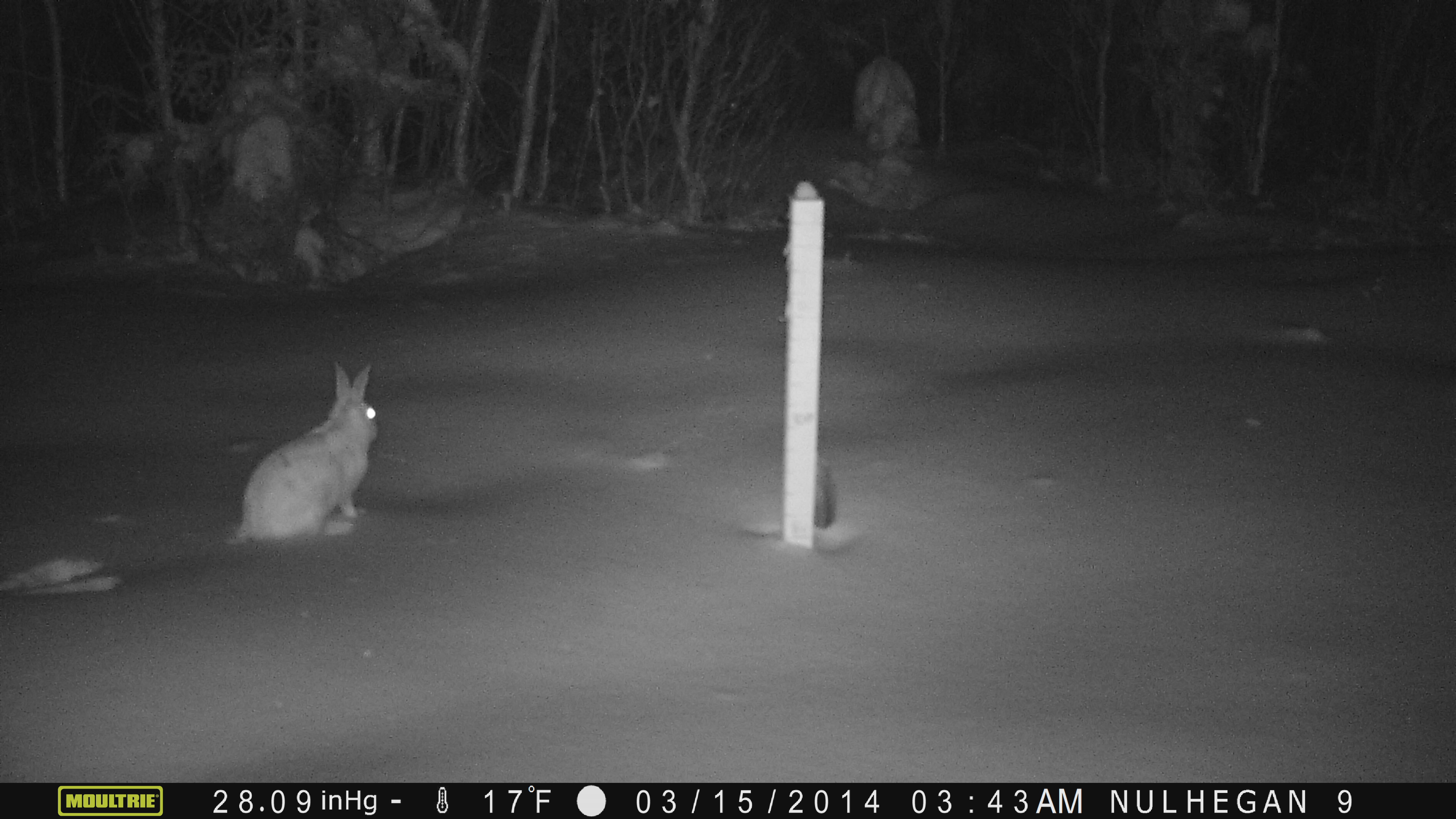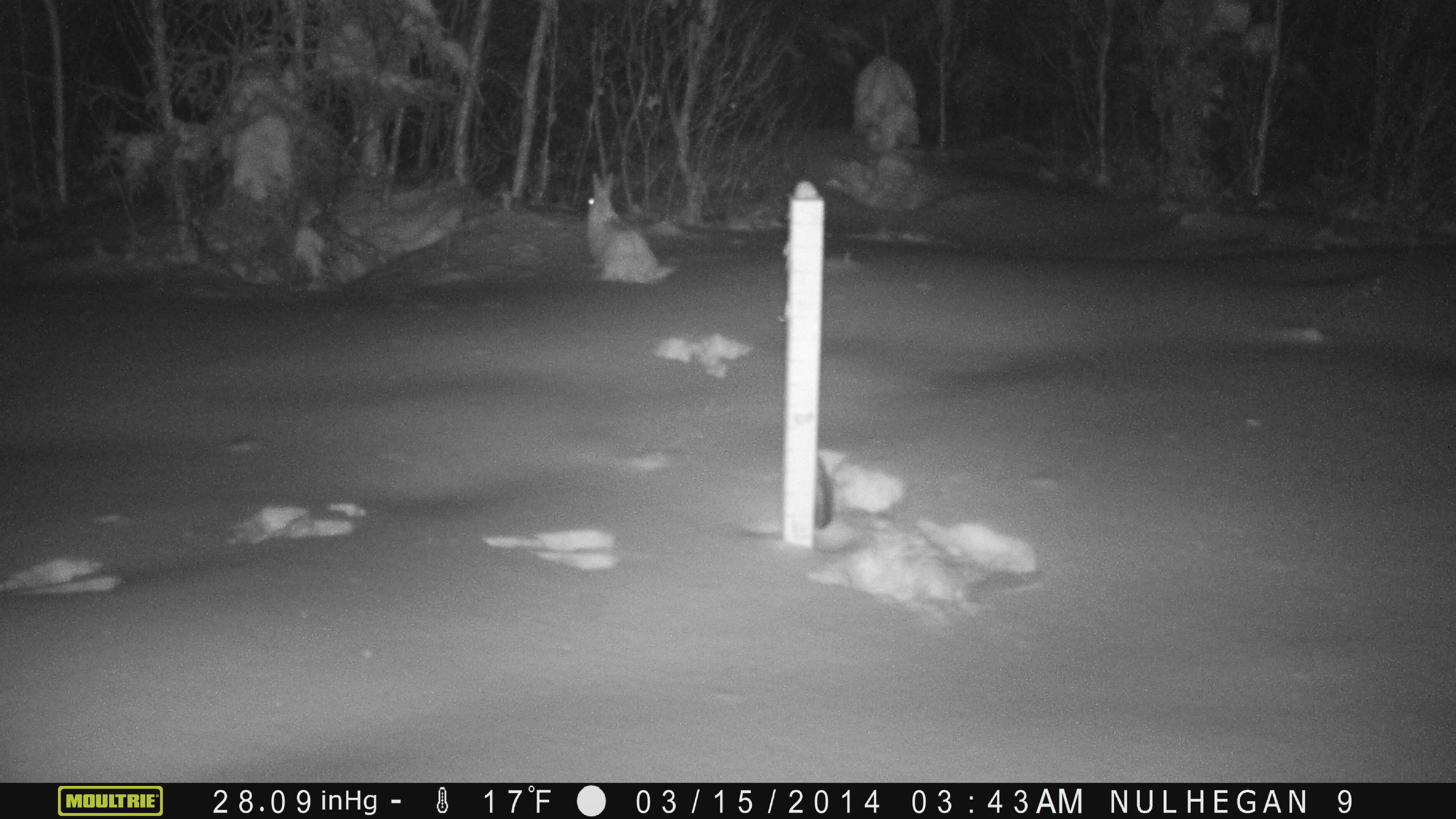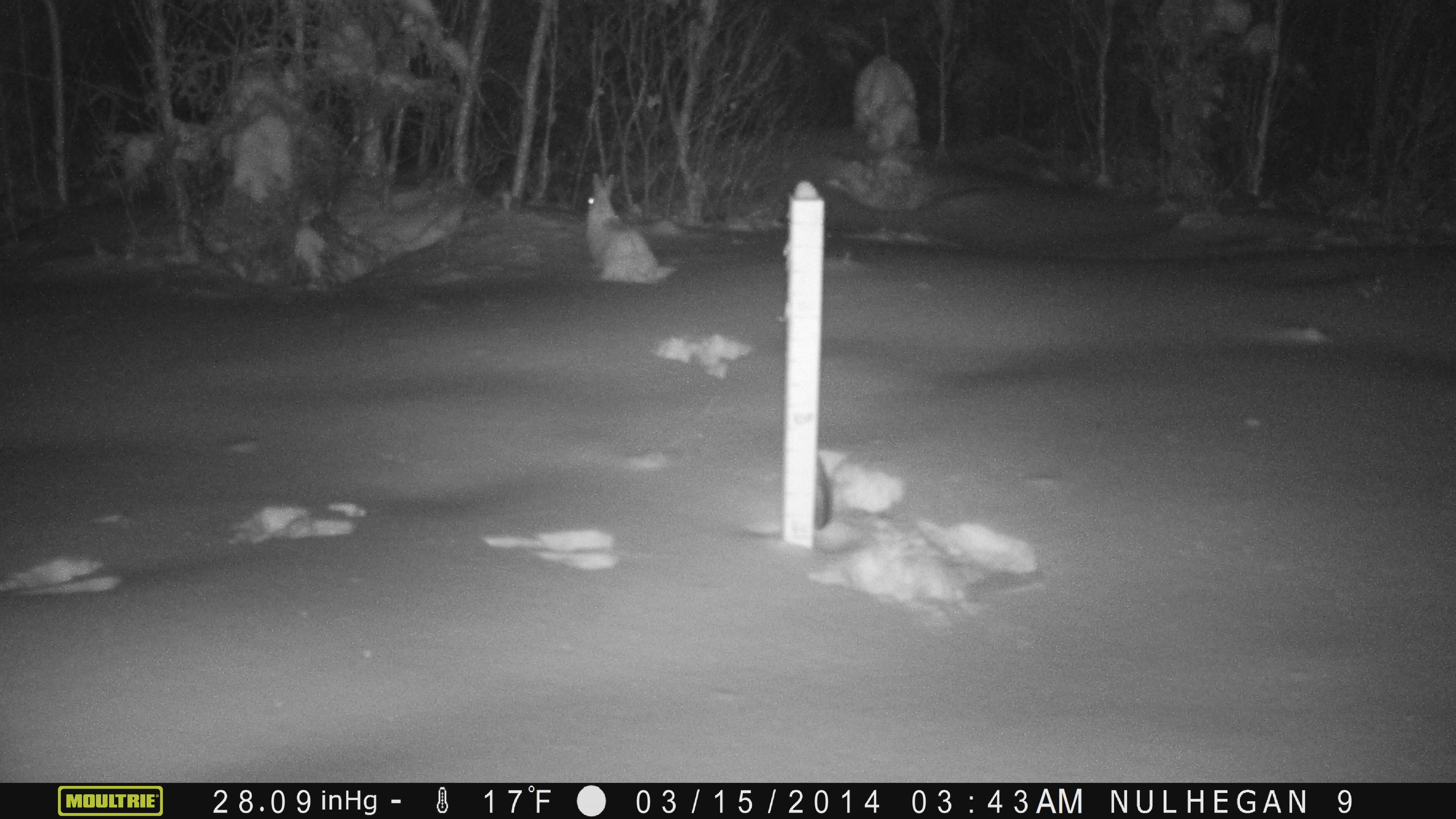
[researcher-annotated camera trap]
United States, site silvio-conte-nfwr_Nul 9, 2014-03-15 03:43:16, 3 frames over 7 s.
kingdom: Animalia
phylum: Chordata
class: Mammalia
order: Lagomorpha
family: Leporidae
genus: Lepus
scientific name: Lepus americanus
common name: snowshoe hare